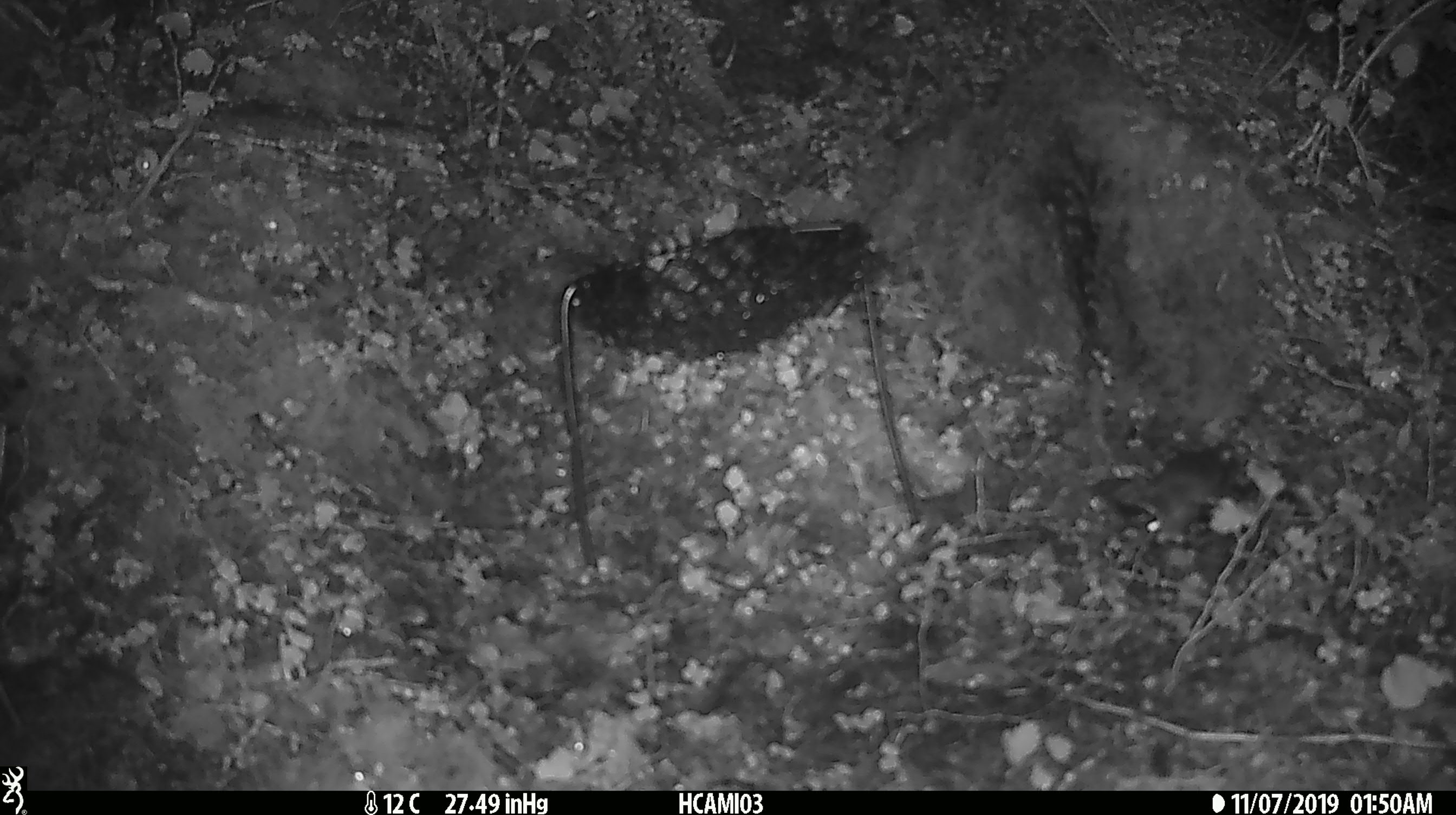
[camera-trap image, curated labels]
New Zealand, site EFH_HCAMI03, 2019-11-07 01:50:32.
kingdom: Animalia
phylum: Chordata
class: Mammalia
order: Rodentia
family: Muridae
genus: Mus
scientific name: Mus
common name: mouse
Mouse (Mus).